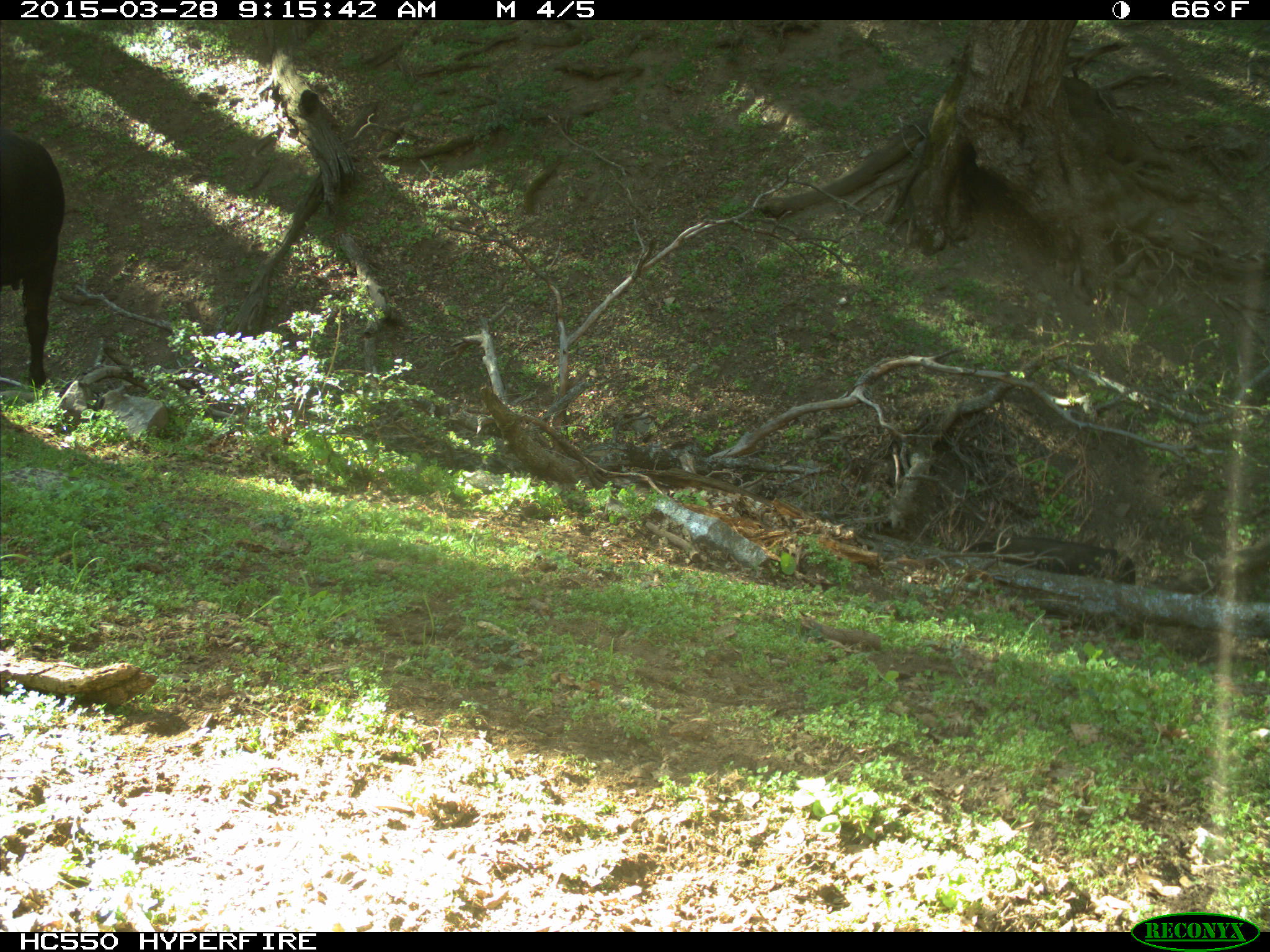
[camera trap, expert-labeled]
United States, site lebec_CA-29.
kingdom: Animalia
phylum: Chordata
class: Mammalia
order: Artiodactyla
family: Bovidae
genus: Bos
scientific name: Bos taurus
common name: domestic cow